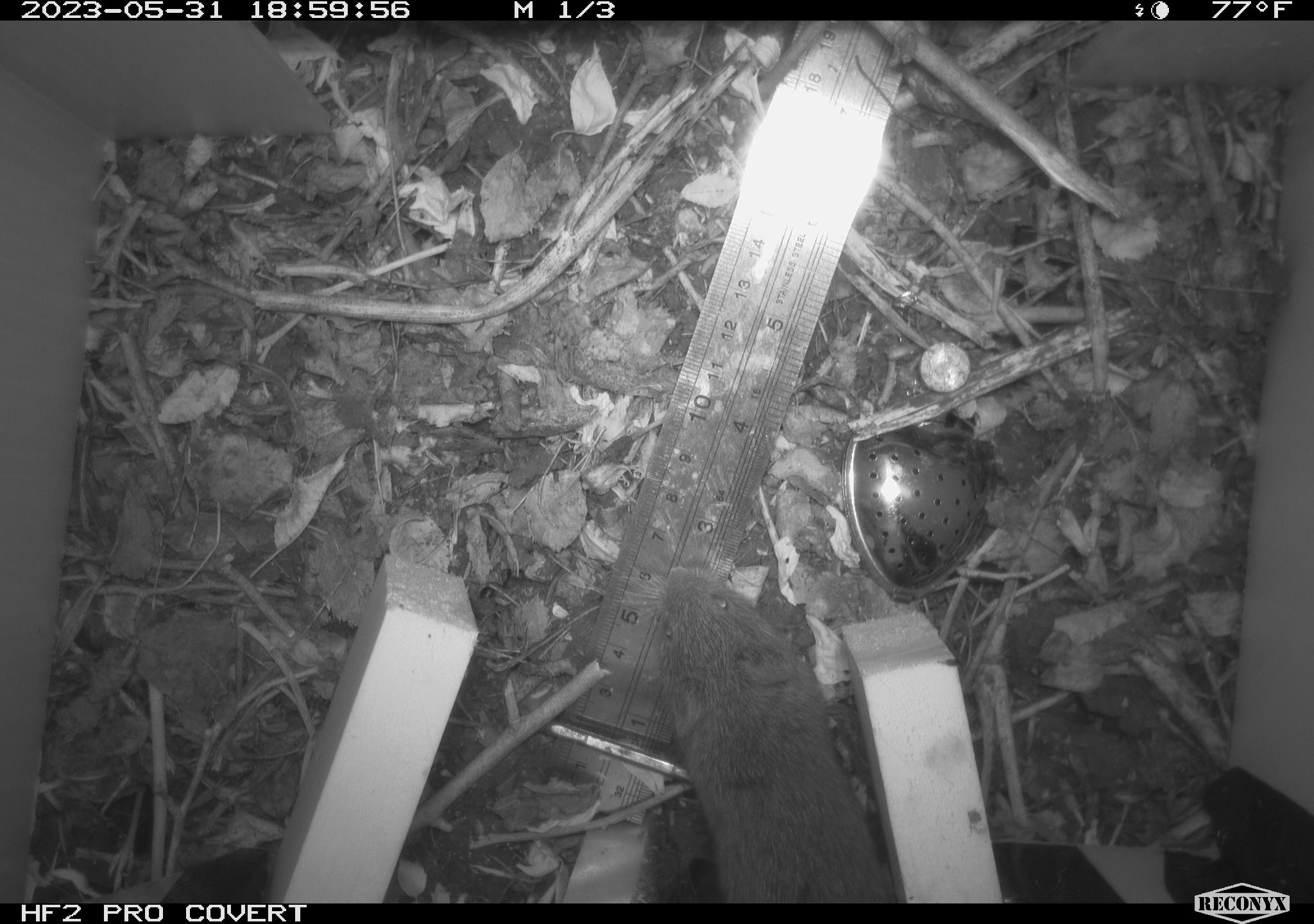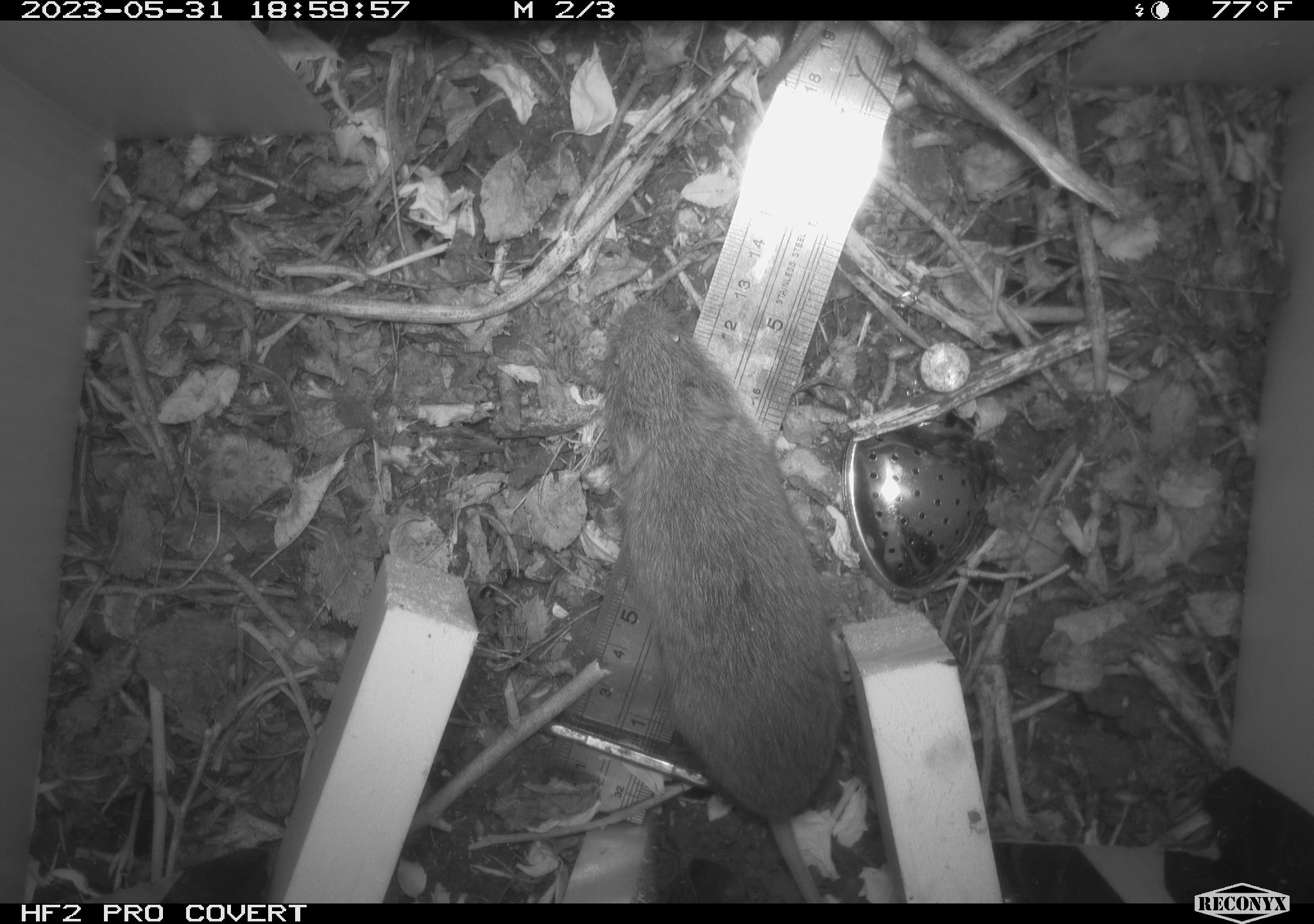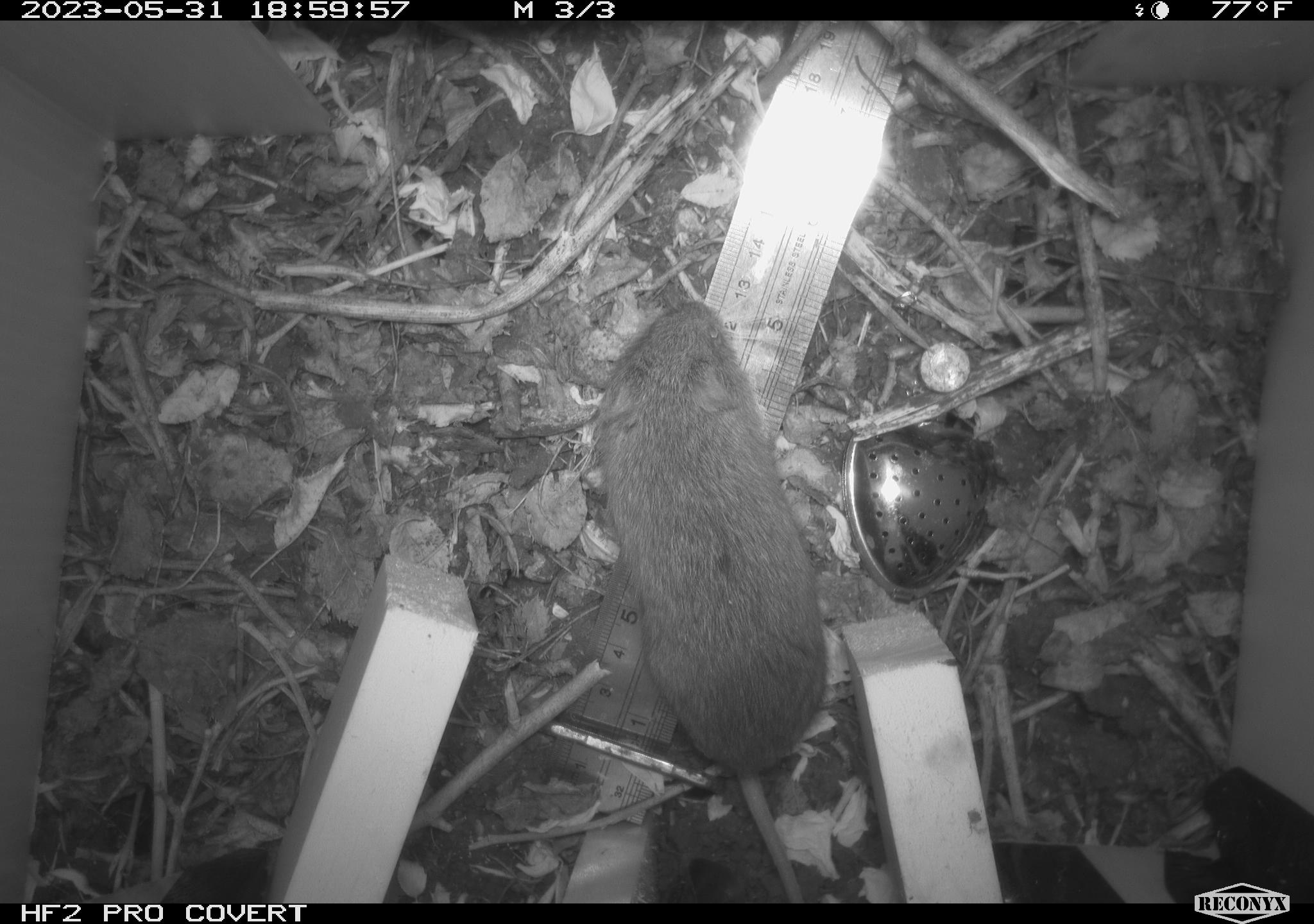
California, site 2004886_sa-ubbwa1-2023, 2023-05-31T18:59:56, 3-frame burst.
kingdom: Animalia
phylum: Chordata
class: Mammalia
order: Rodentia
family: Cricetidae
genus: Microtus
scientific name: Microtus californicus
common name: california vole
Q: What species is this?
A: California vole (Microtus californicus).